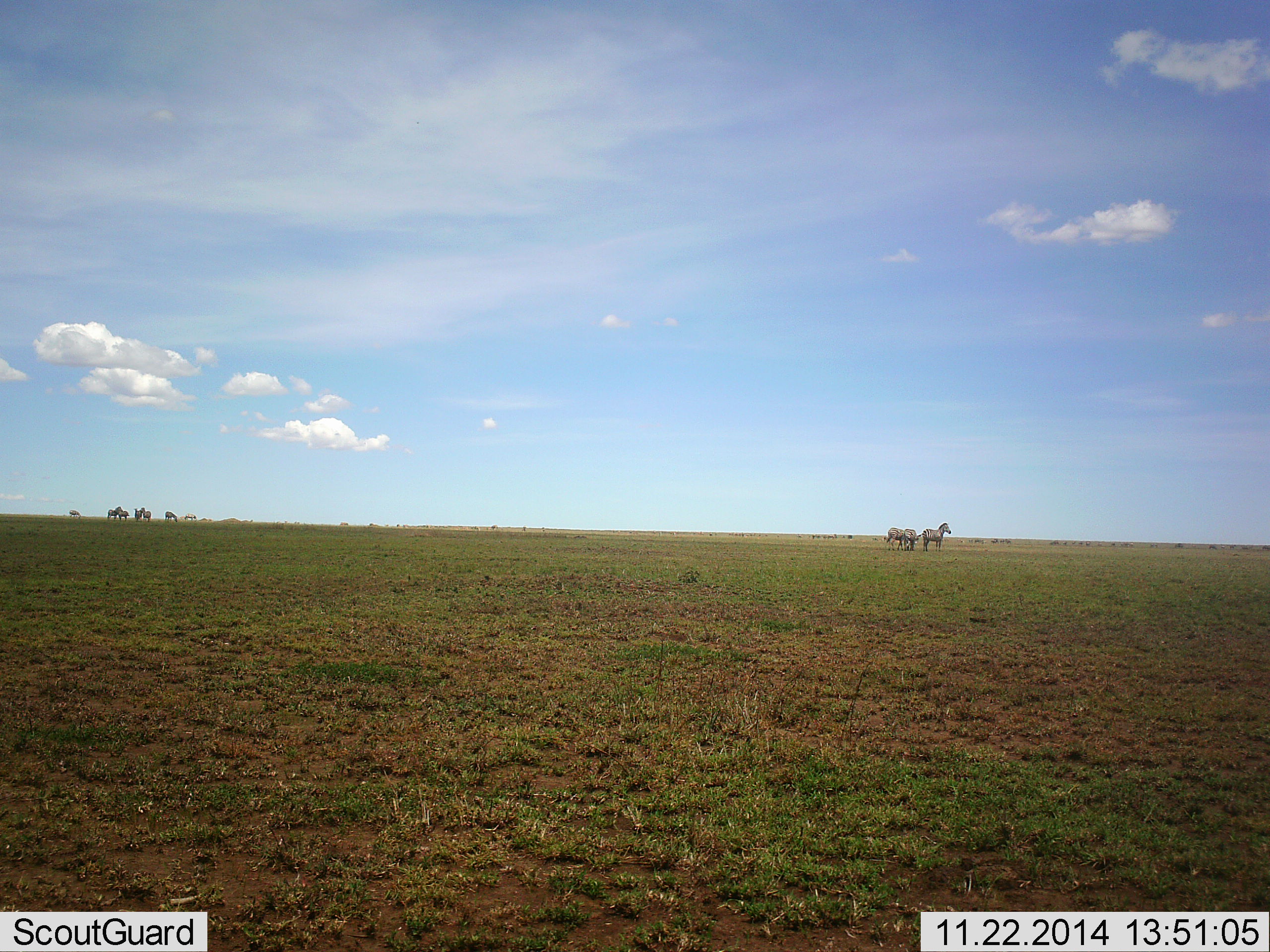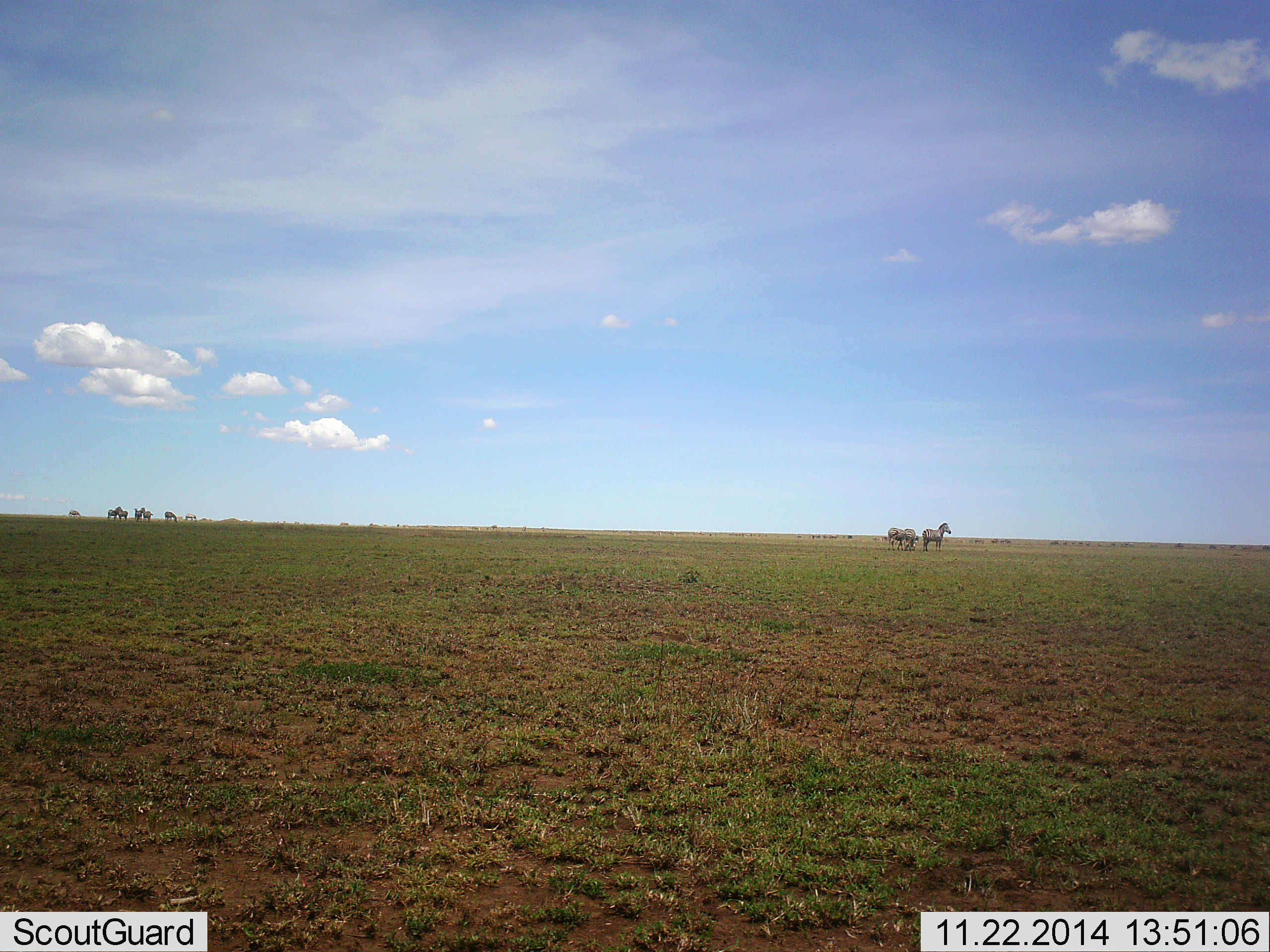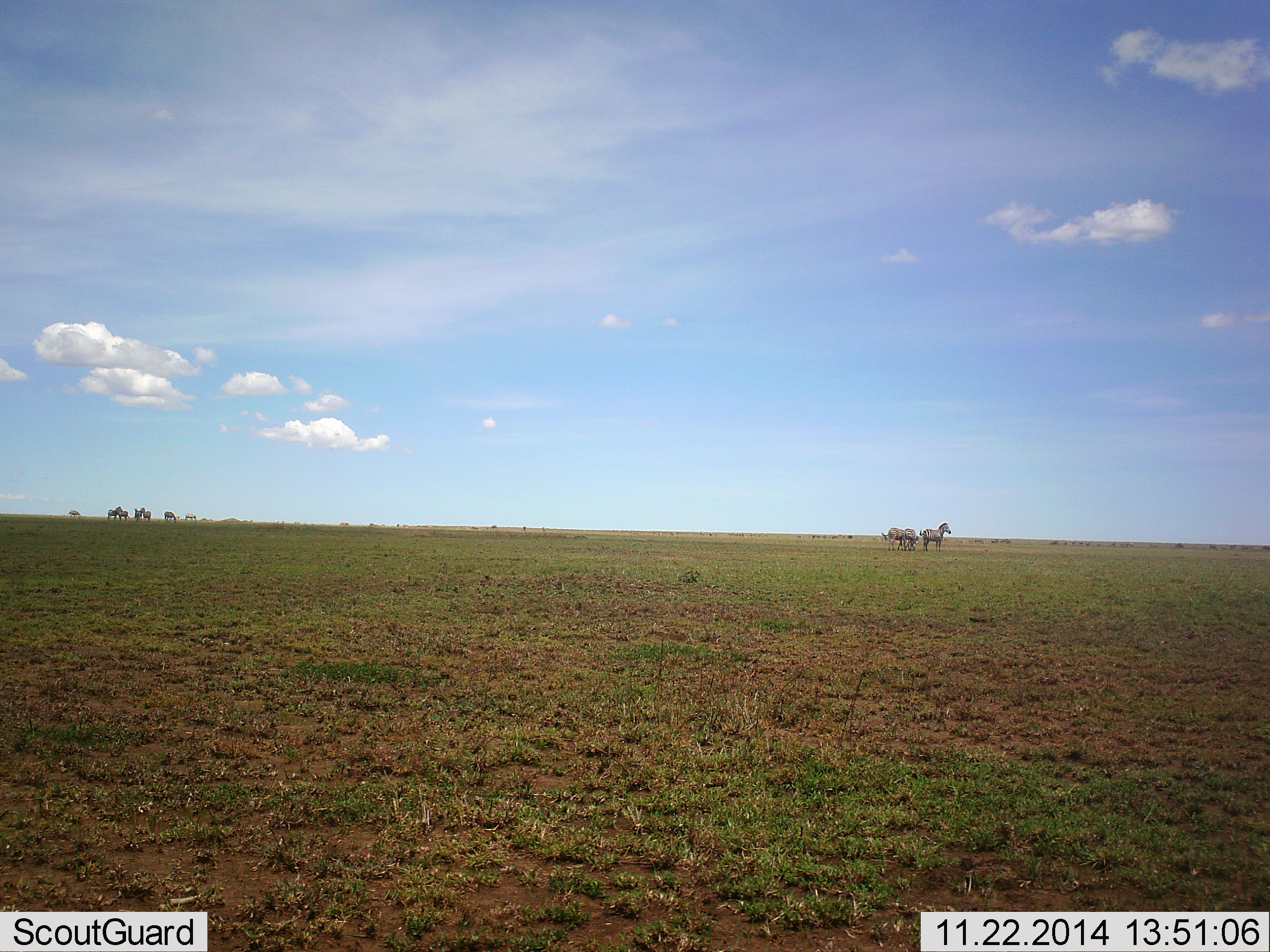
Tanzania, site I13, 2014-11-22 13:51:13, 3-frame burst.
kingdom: Animalia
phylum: Chordata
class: Mammalia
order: Perissodactyla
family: Equidae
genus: Equus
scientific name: Equus quagga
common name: plains zebra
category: zebra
Zebra (plains zebra) (Equus quagga), count 3. Behavior (volunteer vote fractions): standing 100%, resting 0%, moving 18%, interacting 0%. Young present (vote fraction): 0%. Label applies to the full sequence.